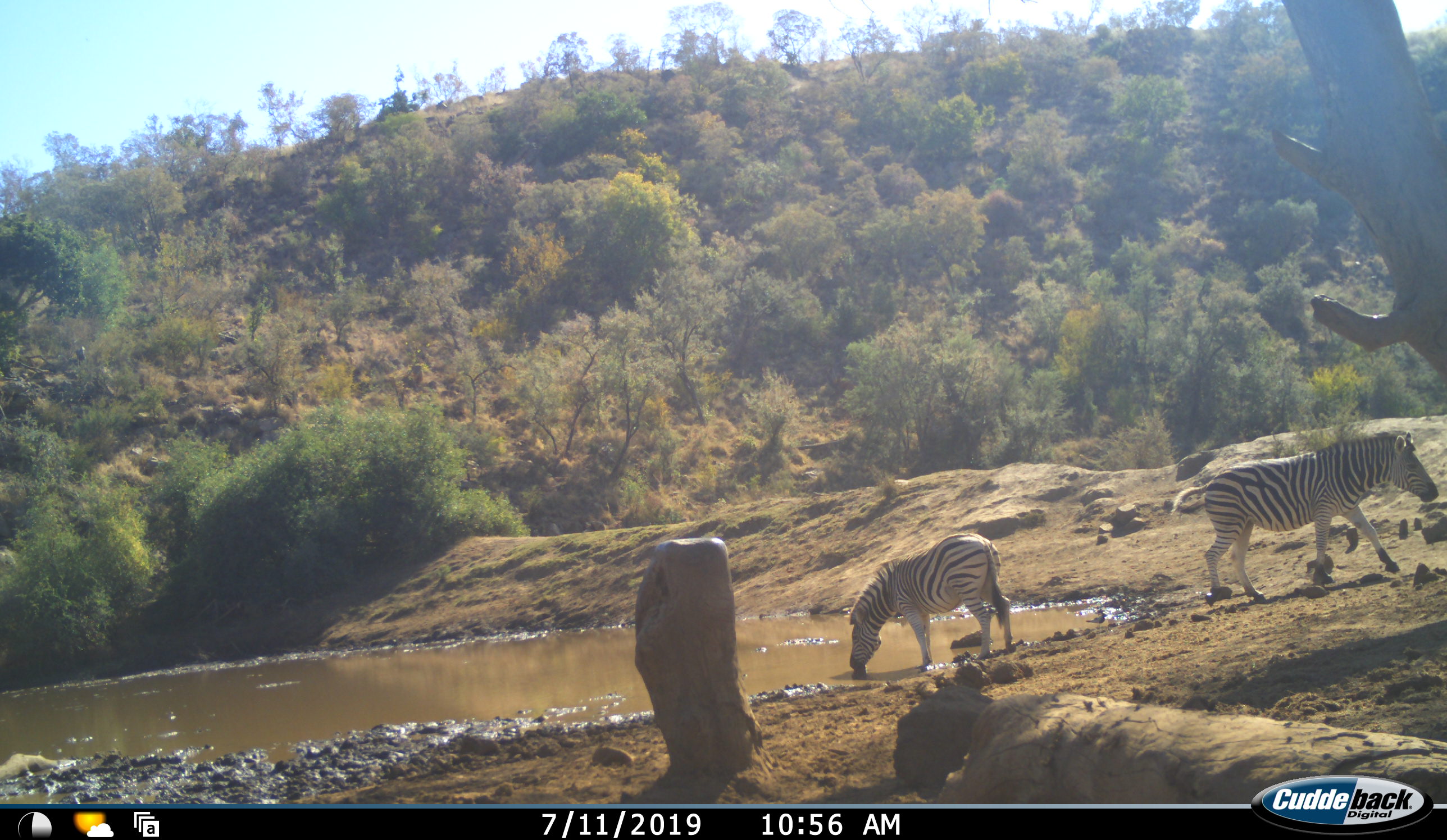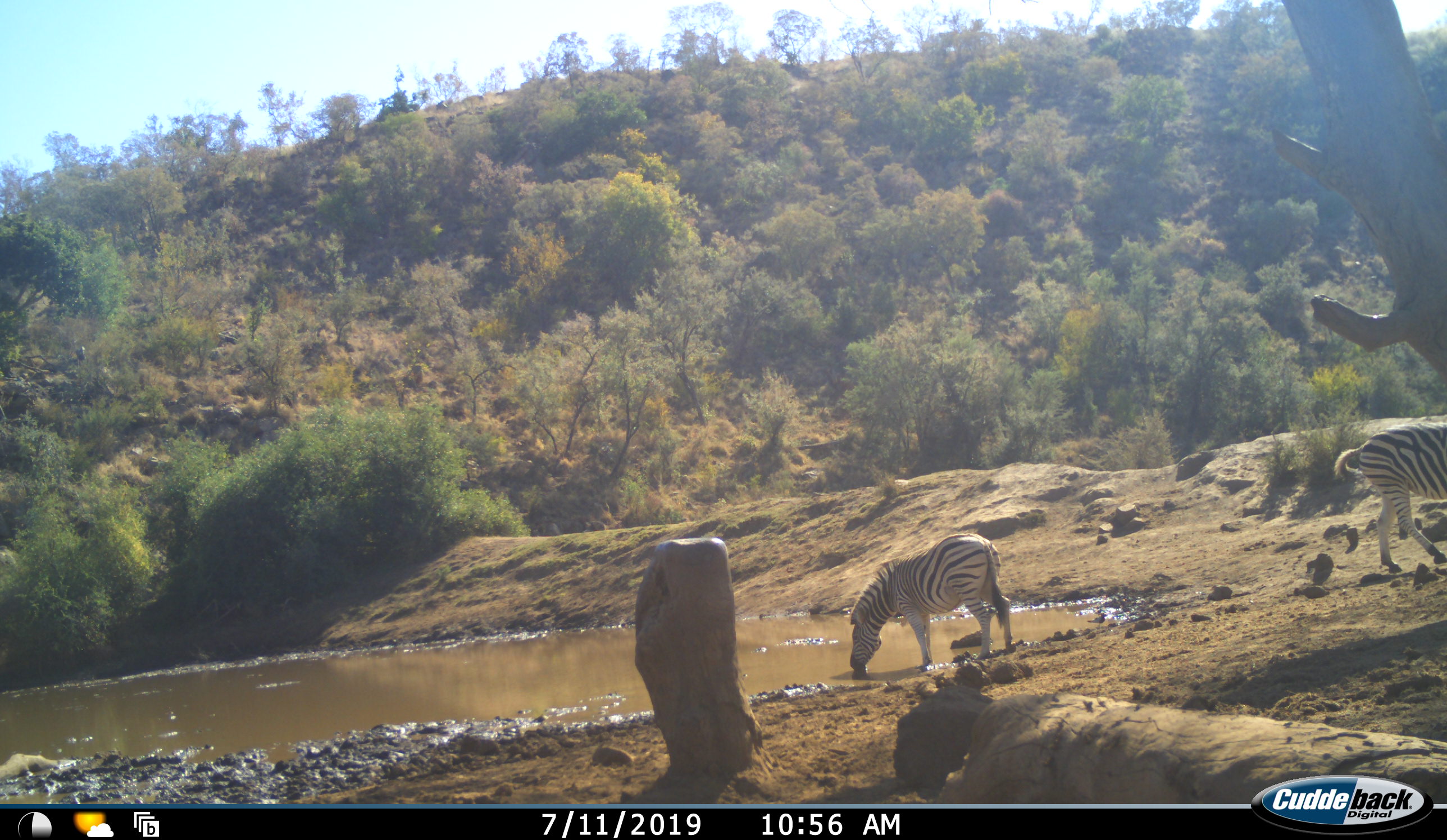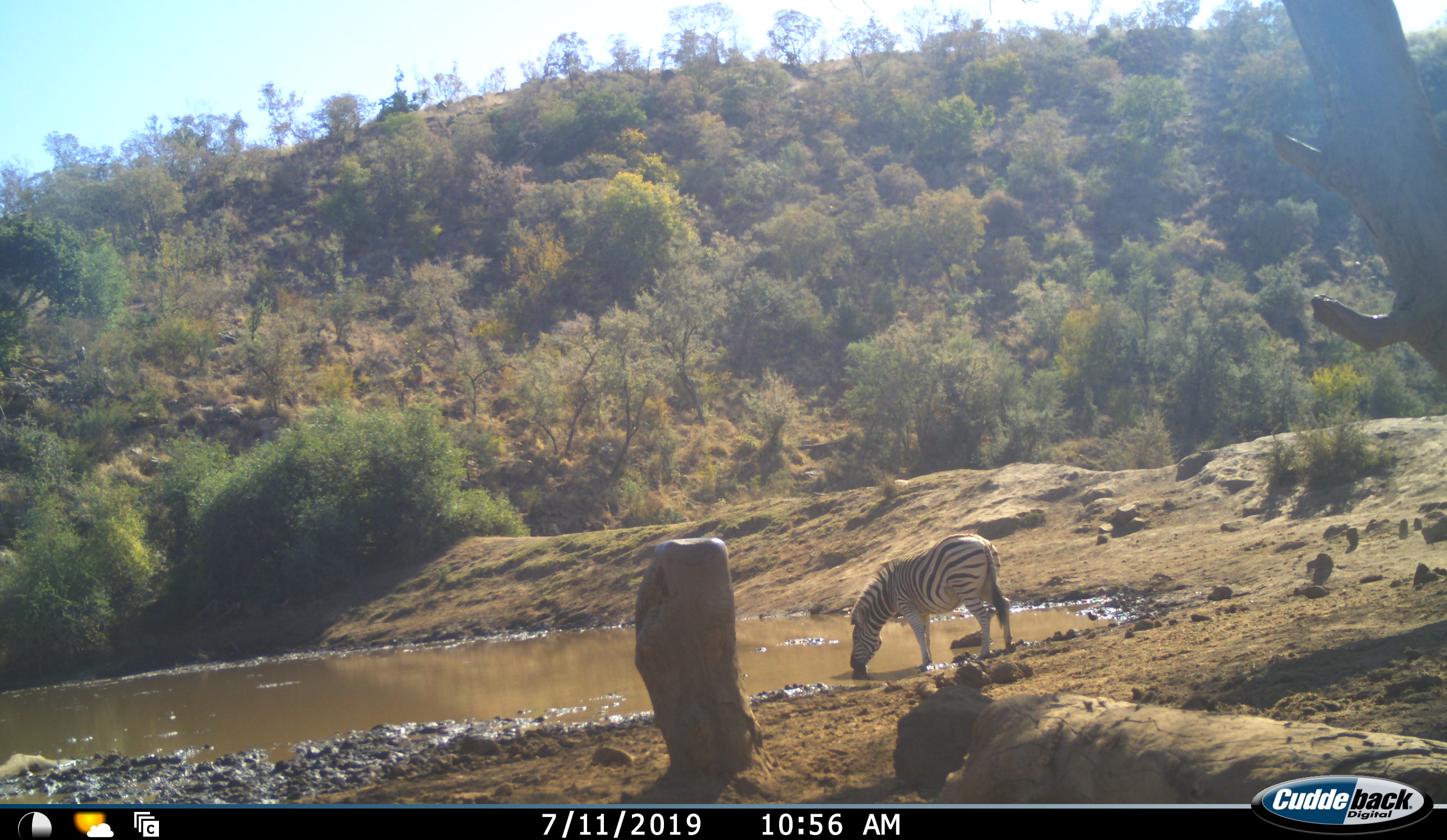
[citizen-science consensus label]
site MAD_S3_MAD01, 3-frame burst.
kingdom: Animalia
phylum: Chordata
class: Mammalia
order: Perissodactyla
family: Equidae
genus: Equus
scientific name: Equus quagga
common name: plains zebra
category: zebraplains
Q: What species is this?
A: Zebraplains (plains zebra) (Equus quagga).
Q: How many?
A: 2.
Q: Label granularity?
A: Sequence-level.